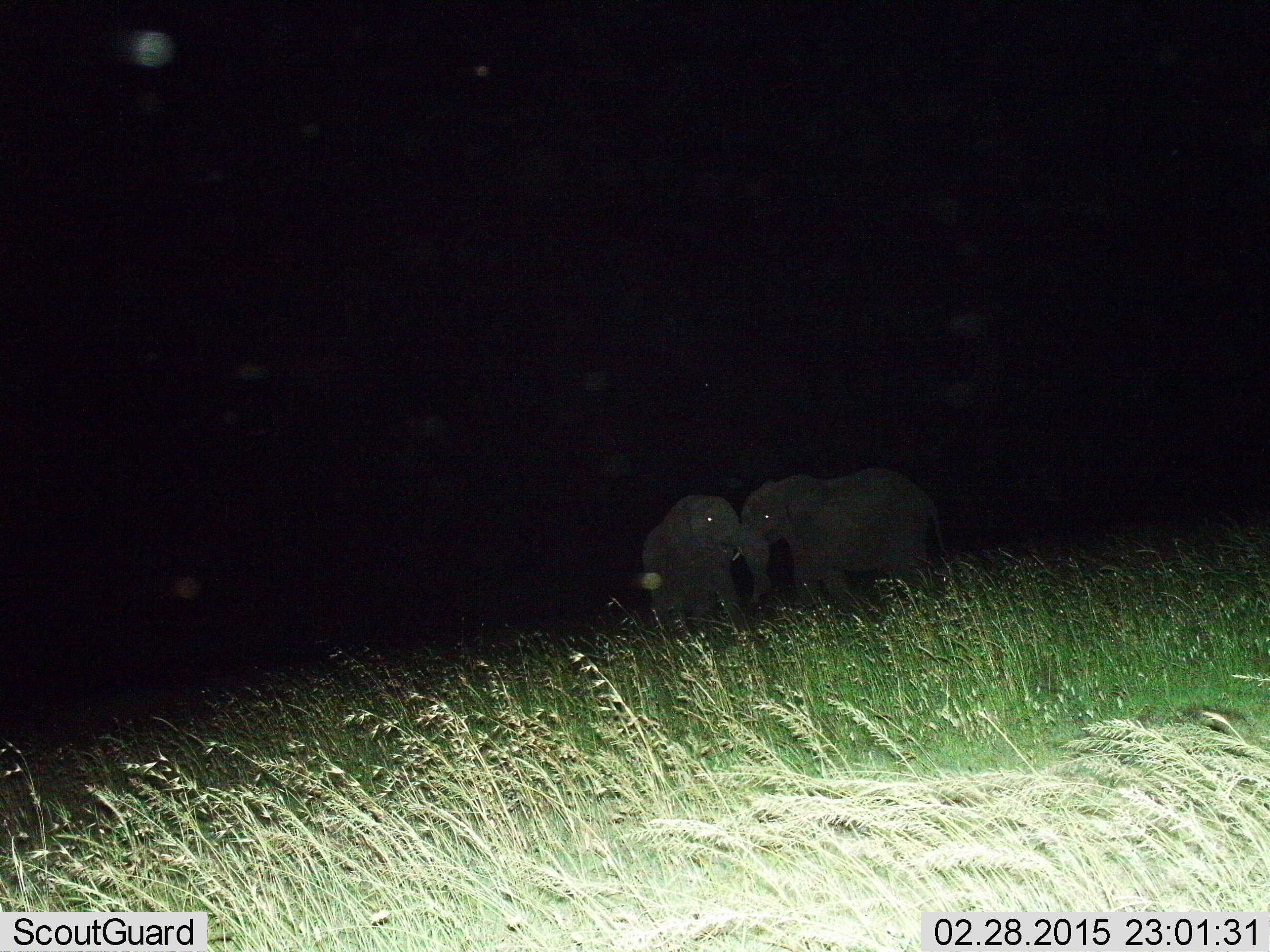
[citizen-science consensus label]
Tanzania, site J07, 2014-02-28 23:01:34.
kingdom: Animalia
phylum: Chordata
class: Mammalia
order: Proboscidea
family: Elephantidae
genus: Loxodonta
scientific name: Loxodonta africana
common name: african bush elephant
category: elephant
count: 2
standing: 70%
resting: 0%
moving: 0%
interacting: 60%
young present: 0%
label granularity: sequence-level